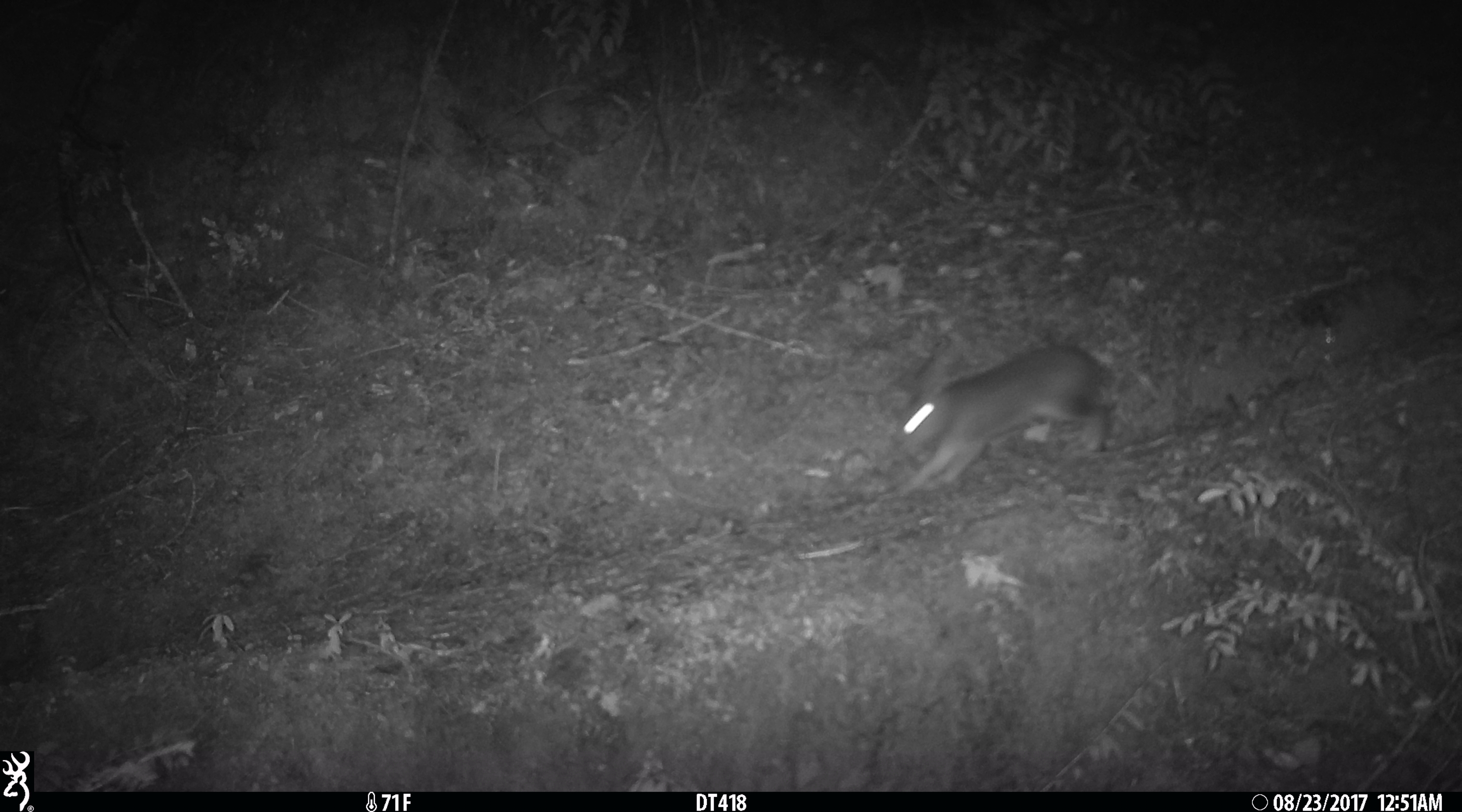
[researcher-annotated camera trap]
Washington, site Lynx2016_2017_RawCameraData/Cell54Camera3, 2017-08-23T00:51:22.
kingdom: Animalia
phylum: Chordata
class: Mammalia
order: Lagomorpha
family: Leporidae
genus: Lepus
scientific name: Lepus americanus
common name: snowshoe hare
Lepus americanus (snowshoe hare). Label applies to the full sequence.